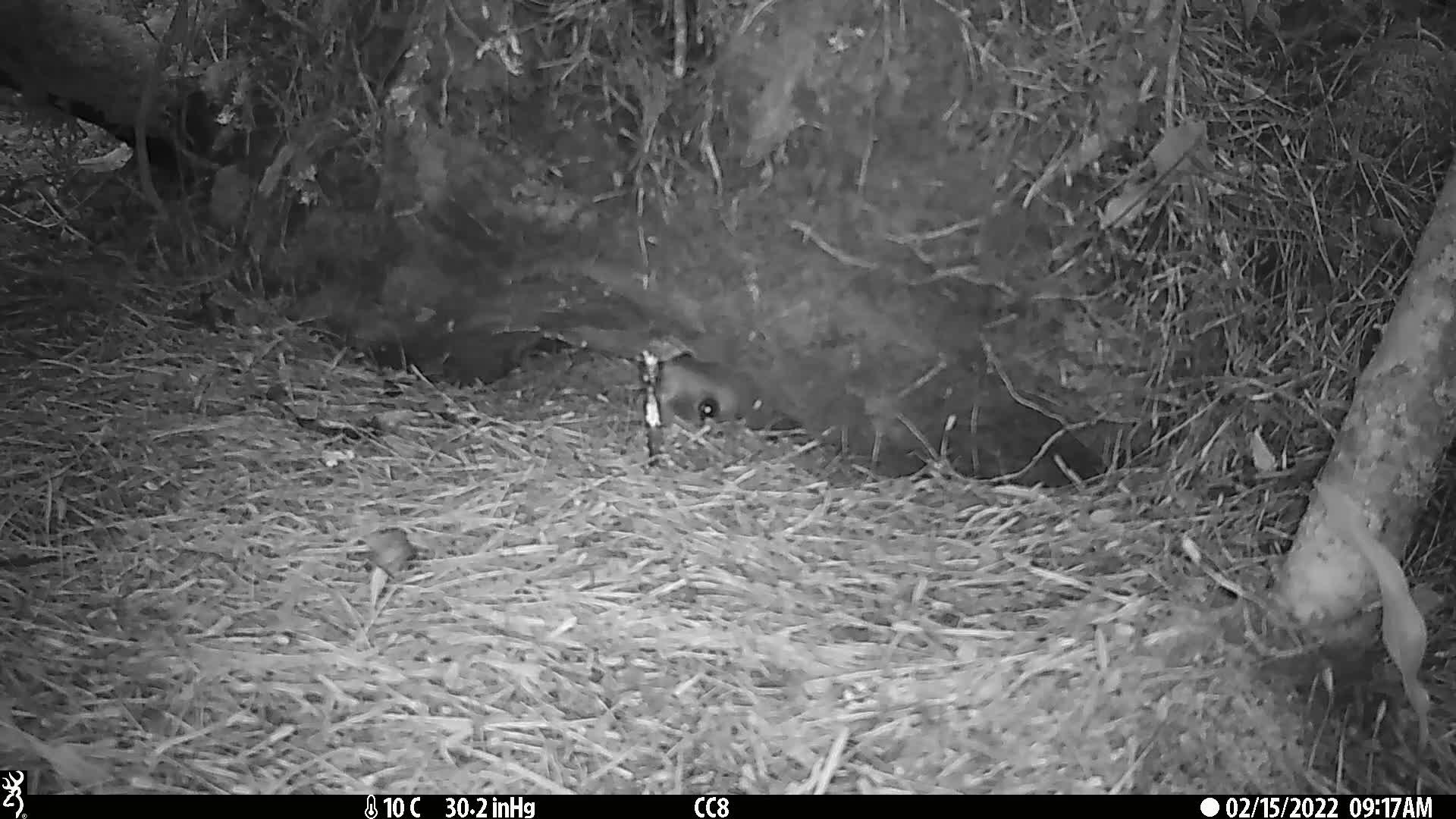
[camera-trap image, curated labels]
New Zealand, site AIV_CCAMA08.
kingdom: Animalia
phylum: Chordata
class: Mammalia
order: Carnivora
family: Otariidae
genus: Phocarctos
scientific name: Phocarctos hookeri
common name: new zealand sea lion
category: sealion